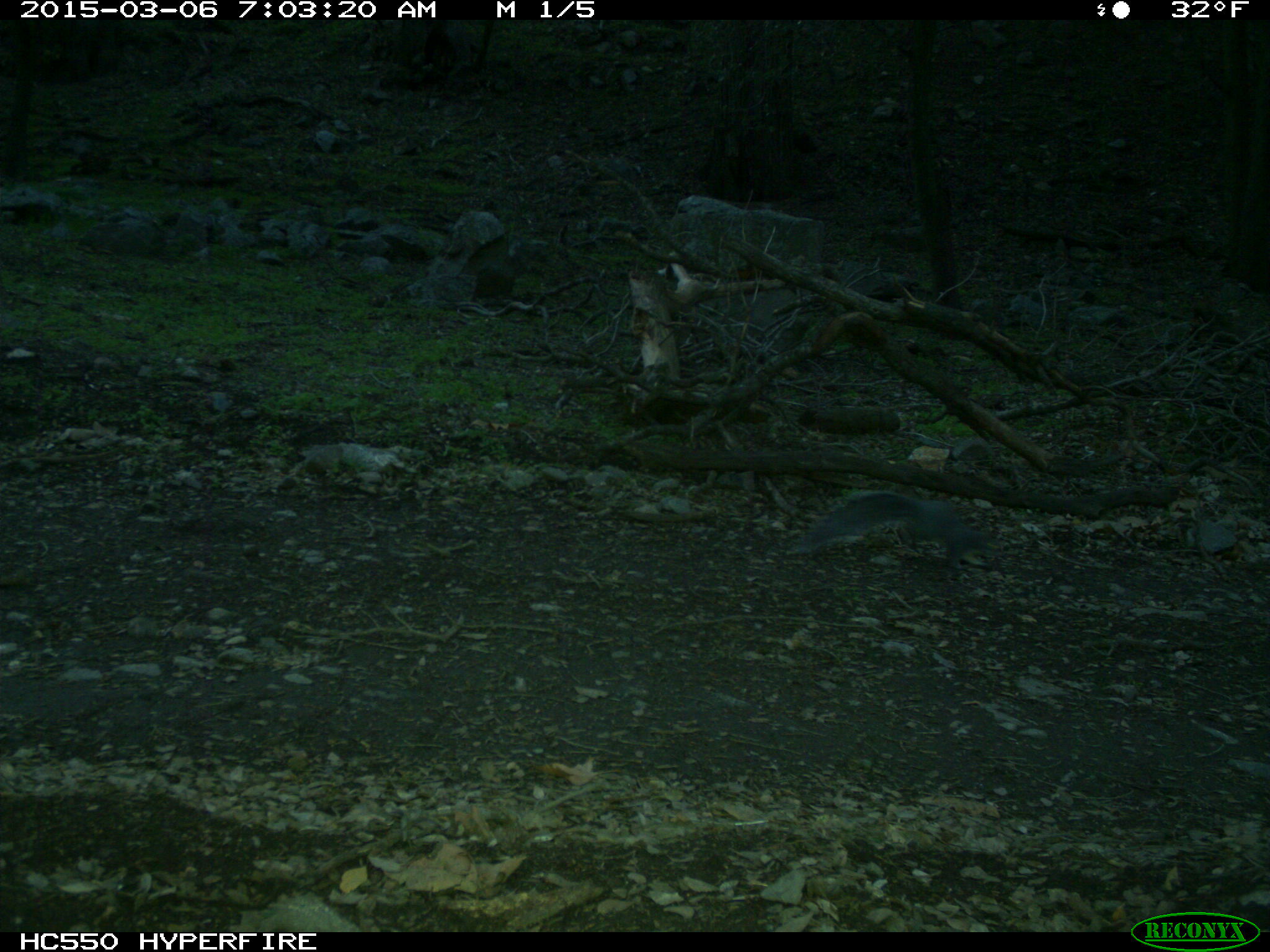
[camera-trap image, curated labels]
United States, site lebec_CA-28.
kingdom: Animalia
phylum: Chordata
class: Mammalia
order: Rodentia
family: Sciuridae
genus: Sciurus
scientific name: Sciurus carolinensis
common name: eastern gray squirrel